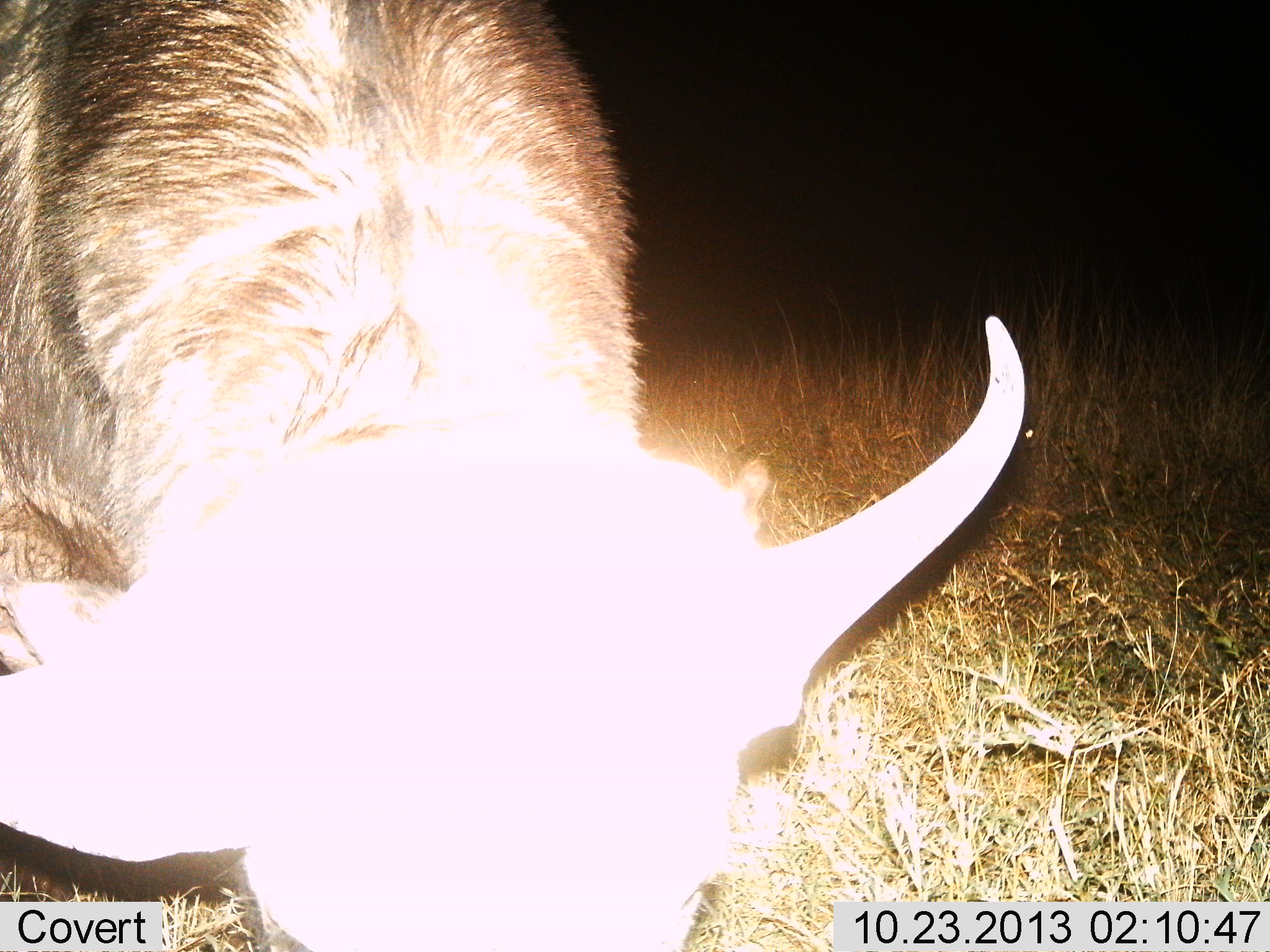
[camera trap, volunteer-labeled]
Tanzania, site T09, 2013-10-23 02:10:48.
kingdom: Animalia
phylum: Chordata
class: Mammalia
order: Artiodactyla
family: Bovidae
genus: Connochaetes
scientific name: Connochaetes taurinus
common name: blue wildebeest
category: wildebeest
Wildebeest (blue wildebeest) (Connochaetes taurinus), count 1. Behavior (volunteer vote fractions): standing 62%, resting 0%, moving 0%, interacting 0%. Young present (vote fraction): 0%. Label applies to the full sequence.